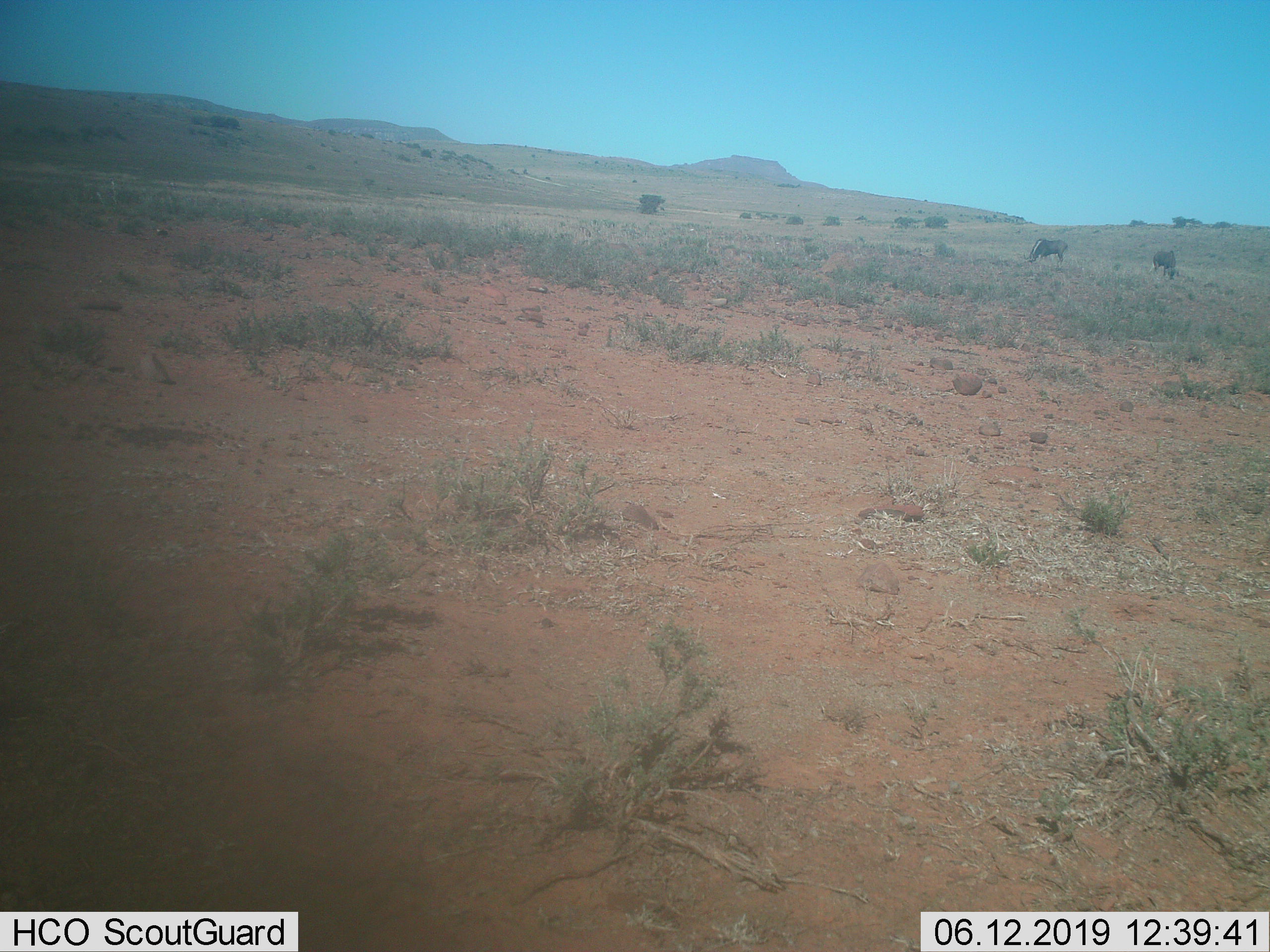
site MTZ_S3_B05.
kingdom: Animalia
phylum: Chordata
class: Mammalia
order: Artiodactyla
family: Bovidae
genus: Connochaetes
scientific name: Connochaetes gnou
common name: black wildebeest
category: wildebeestblack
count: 2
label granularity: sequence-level